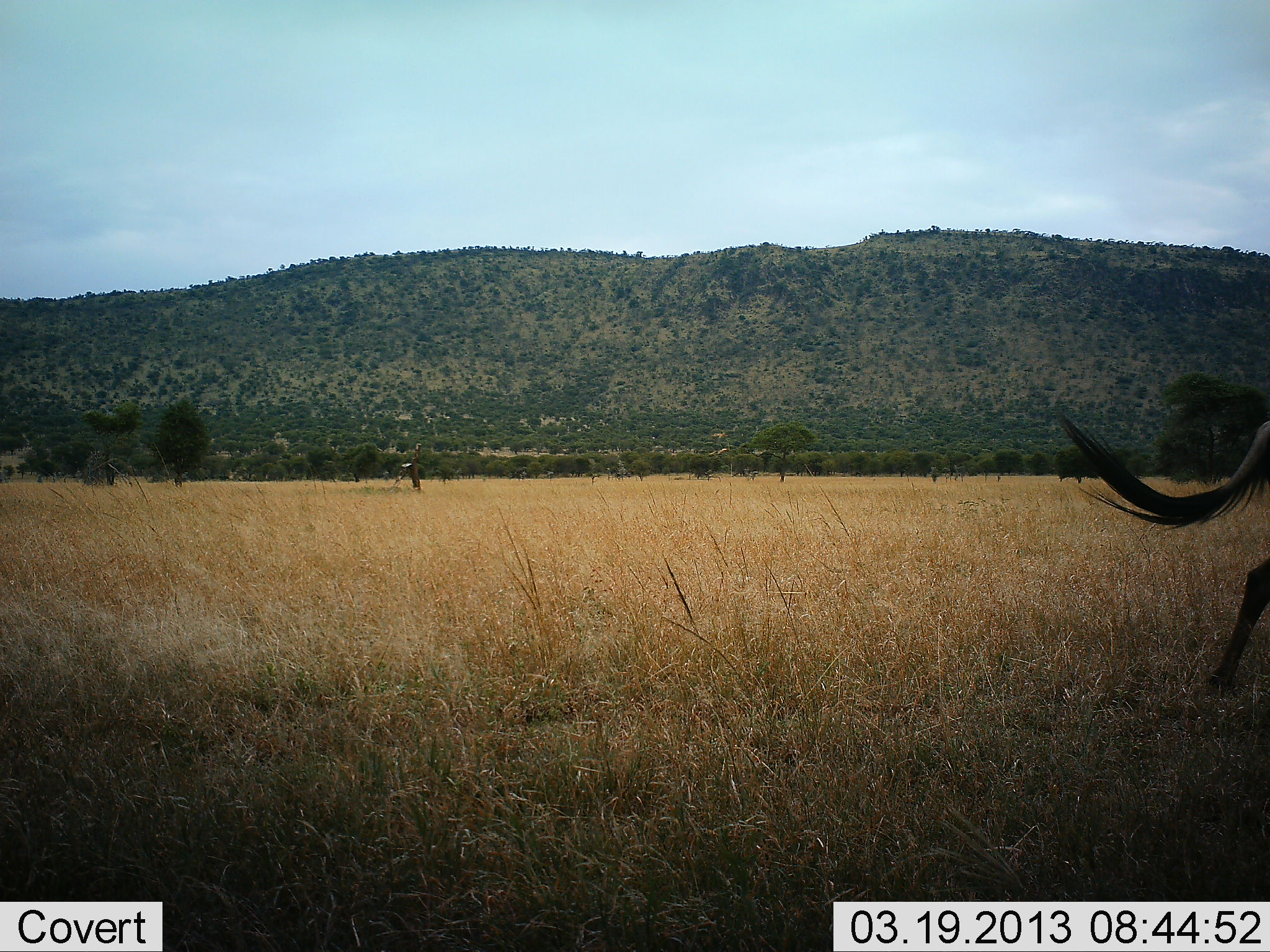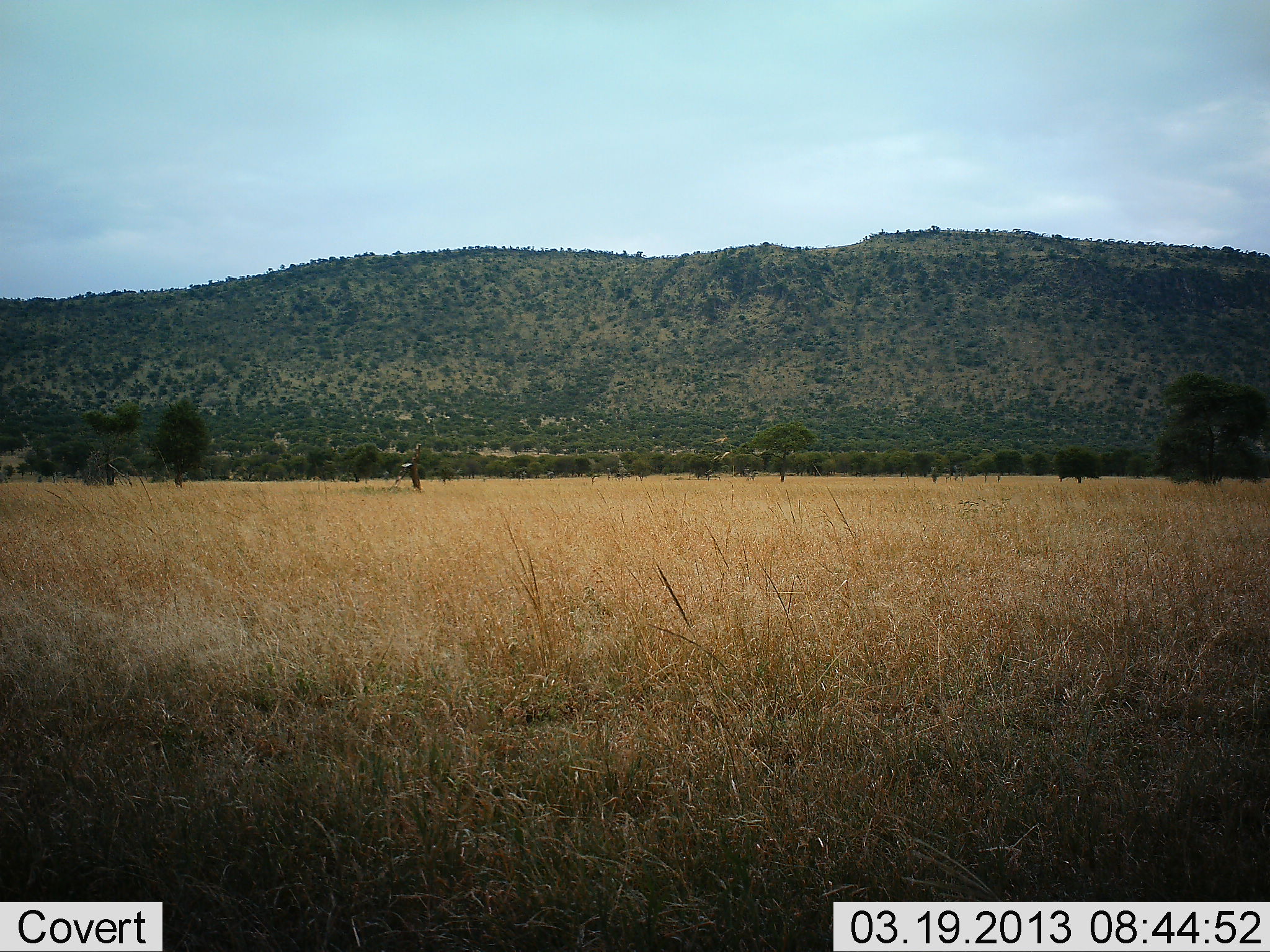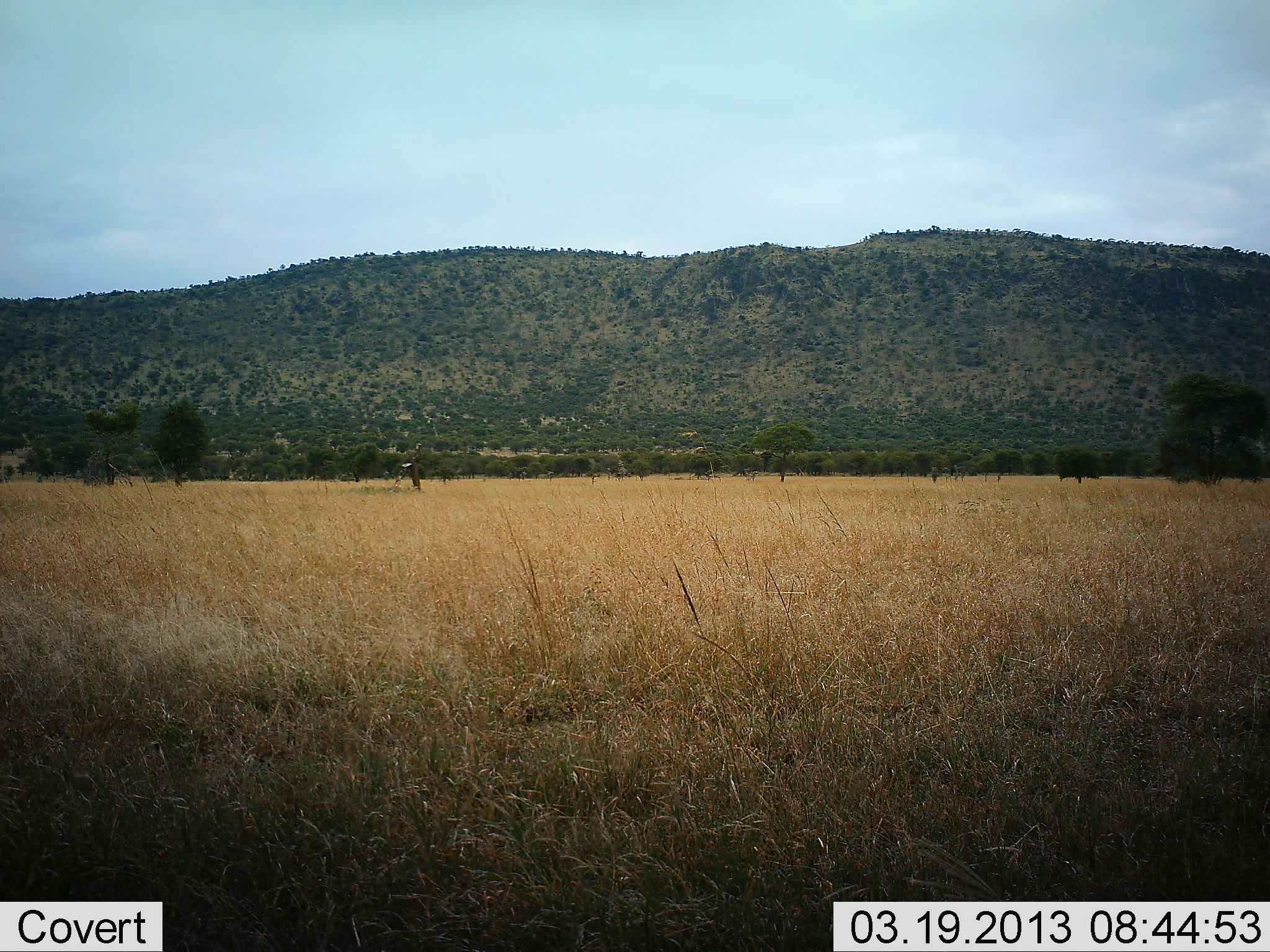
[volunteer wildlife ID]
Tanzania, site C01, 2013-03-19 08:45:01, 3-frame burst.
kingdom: Animalia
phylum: Chordata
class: Mammalia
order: Artiodactyla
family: Bovidae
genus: Connochaetes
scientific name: Connochaetes taurinus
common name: blue wildebeest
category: wildebeest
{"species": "wildebeest (blue wildebeest) (Connochaetes taurinus)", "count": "1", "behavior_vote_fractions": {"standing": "6%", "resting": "0%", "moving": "94%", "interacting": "0%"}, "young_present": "0%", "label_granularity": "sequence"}